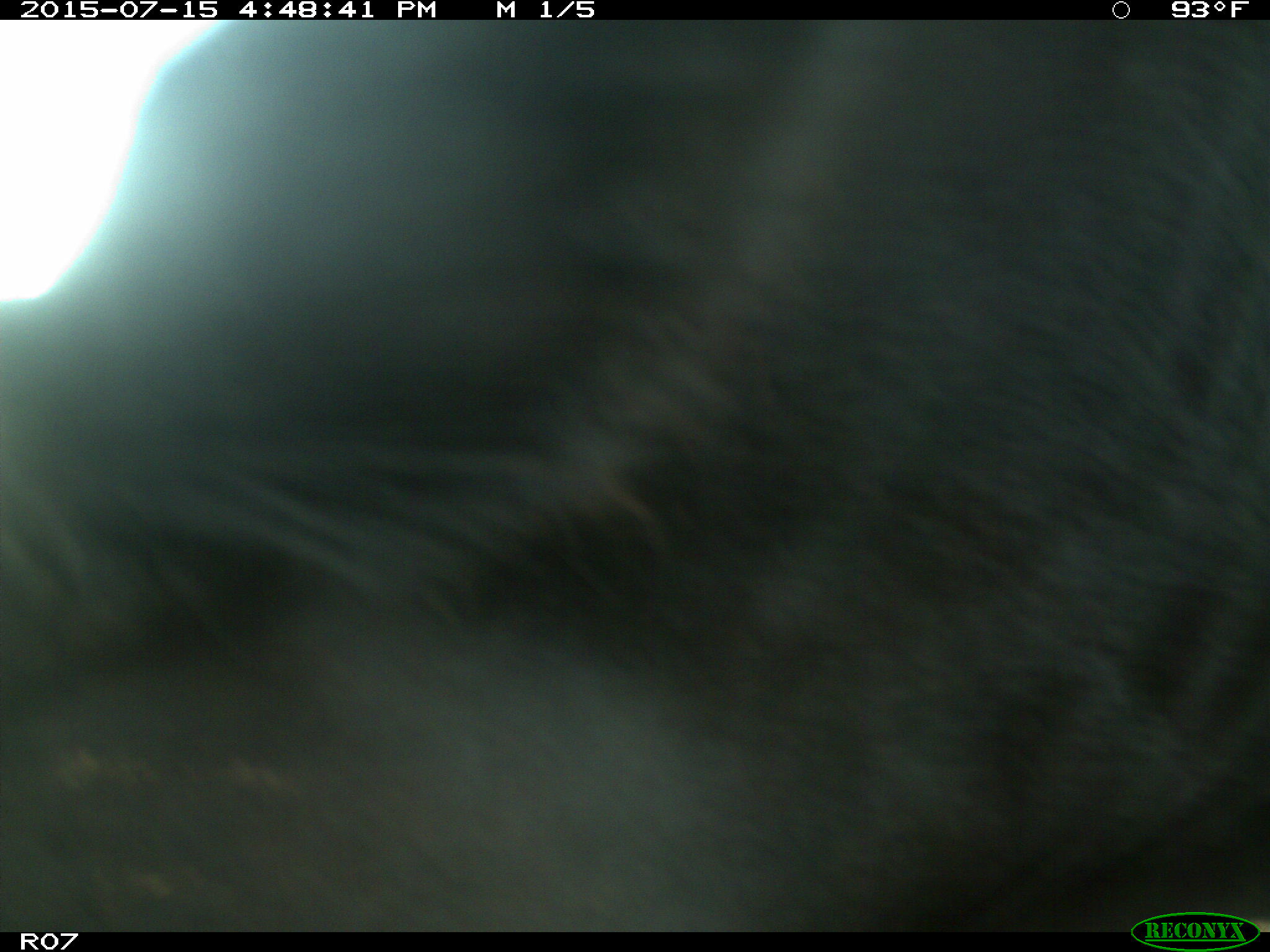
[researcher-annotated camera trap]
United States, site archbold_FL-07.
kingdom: Animalia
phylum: Chordata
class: Mammalia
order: Artiodactyla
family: Bovidae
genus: Bos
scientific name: Bos taurus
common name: domestic cow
Bos taurus (domestic cow).